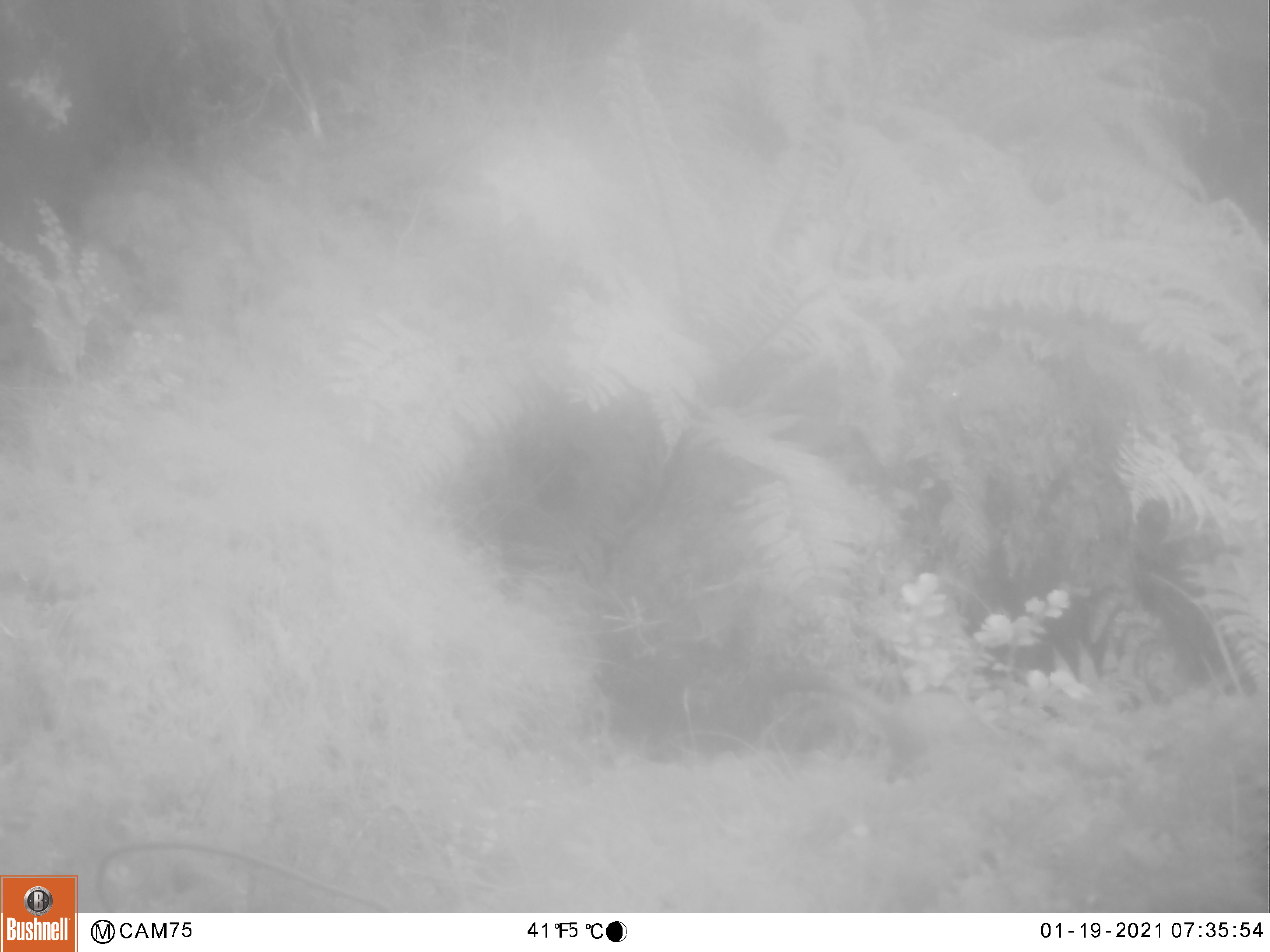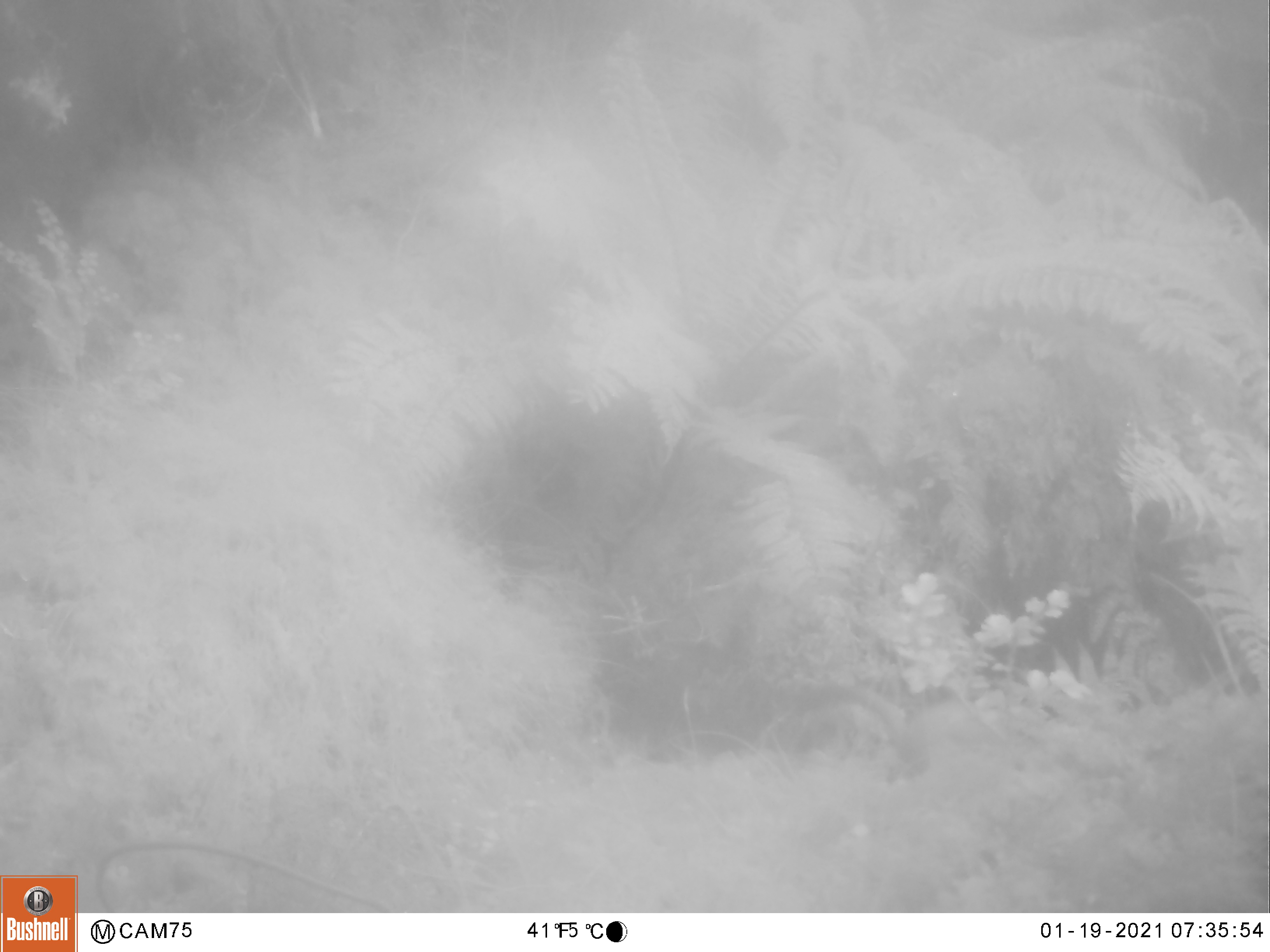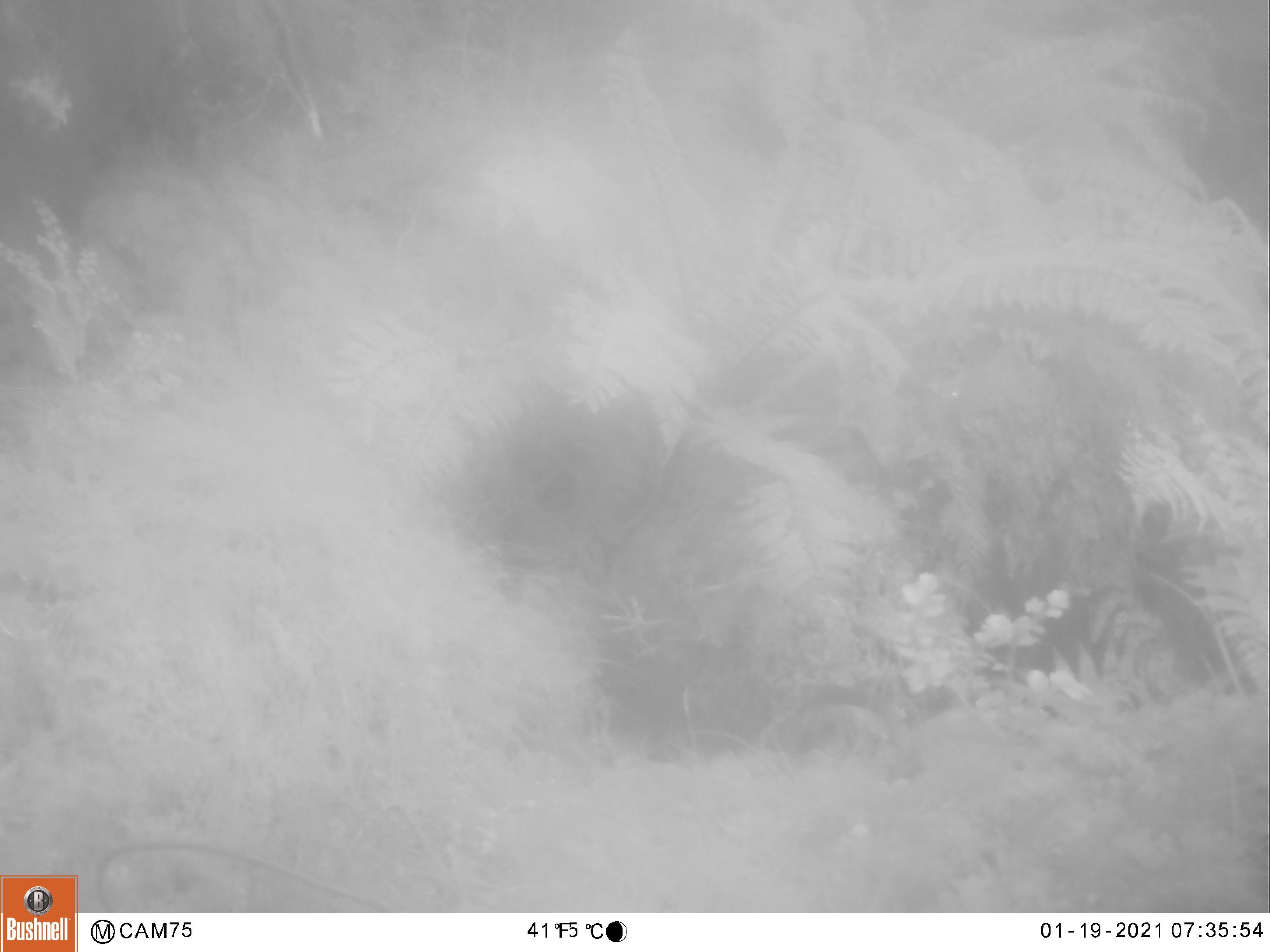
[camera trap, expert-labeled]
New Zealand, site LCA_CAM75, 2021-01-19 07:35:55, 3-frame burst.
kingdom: Animalia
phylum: Chordata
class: Mammalia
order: Carnivora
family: Mustelidae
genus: Mustela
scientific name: Mustela erminea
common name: stoat